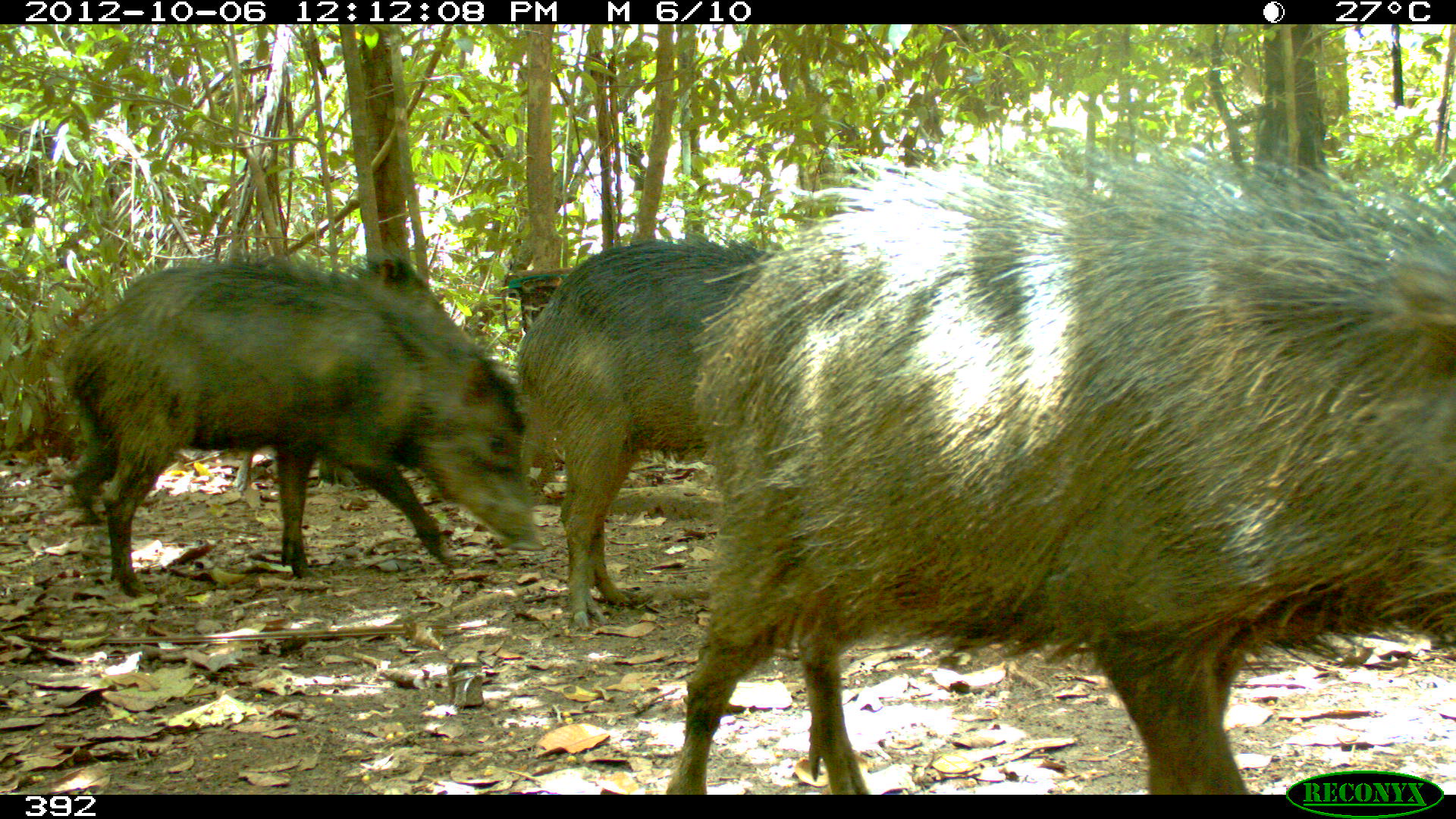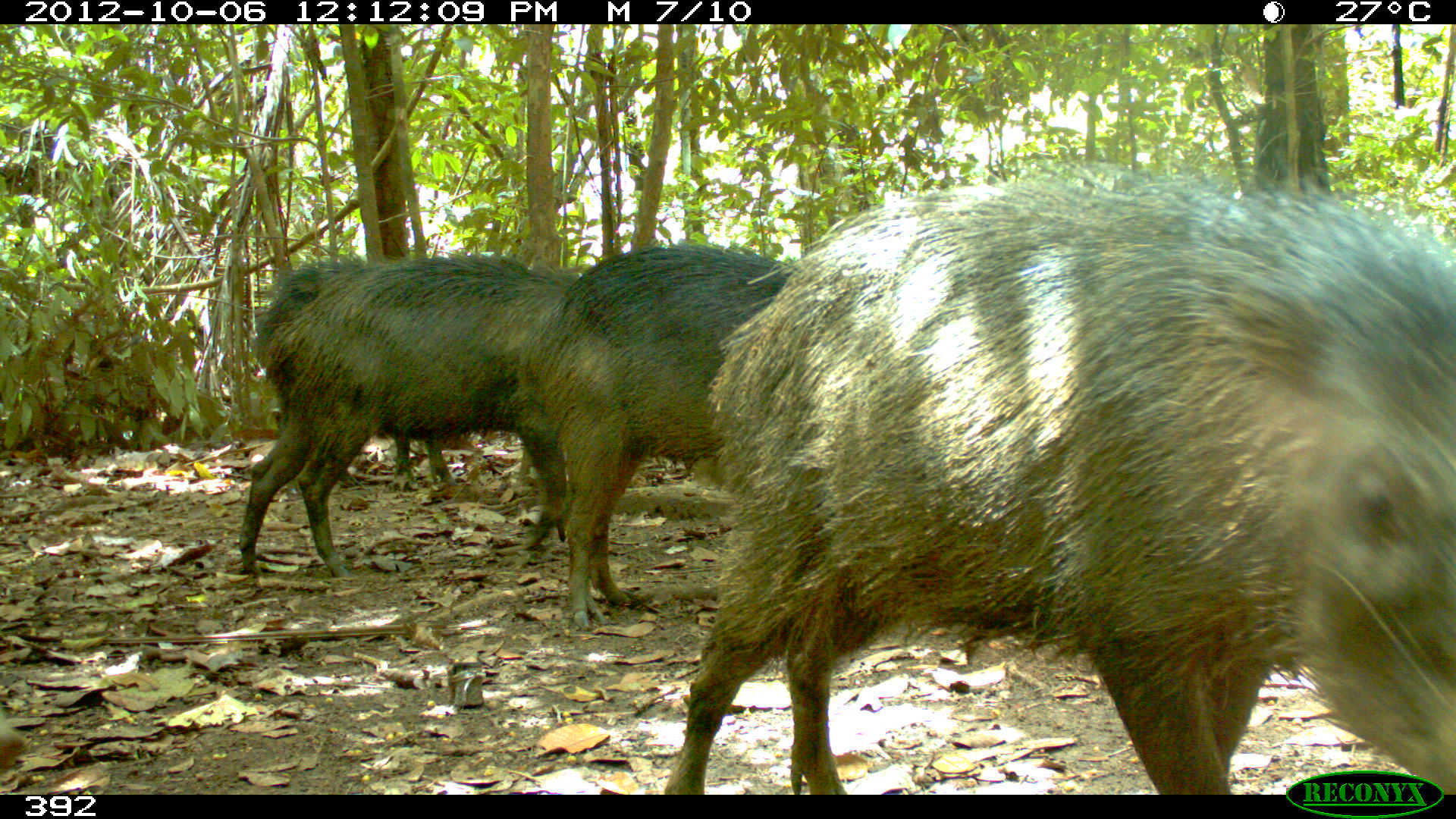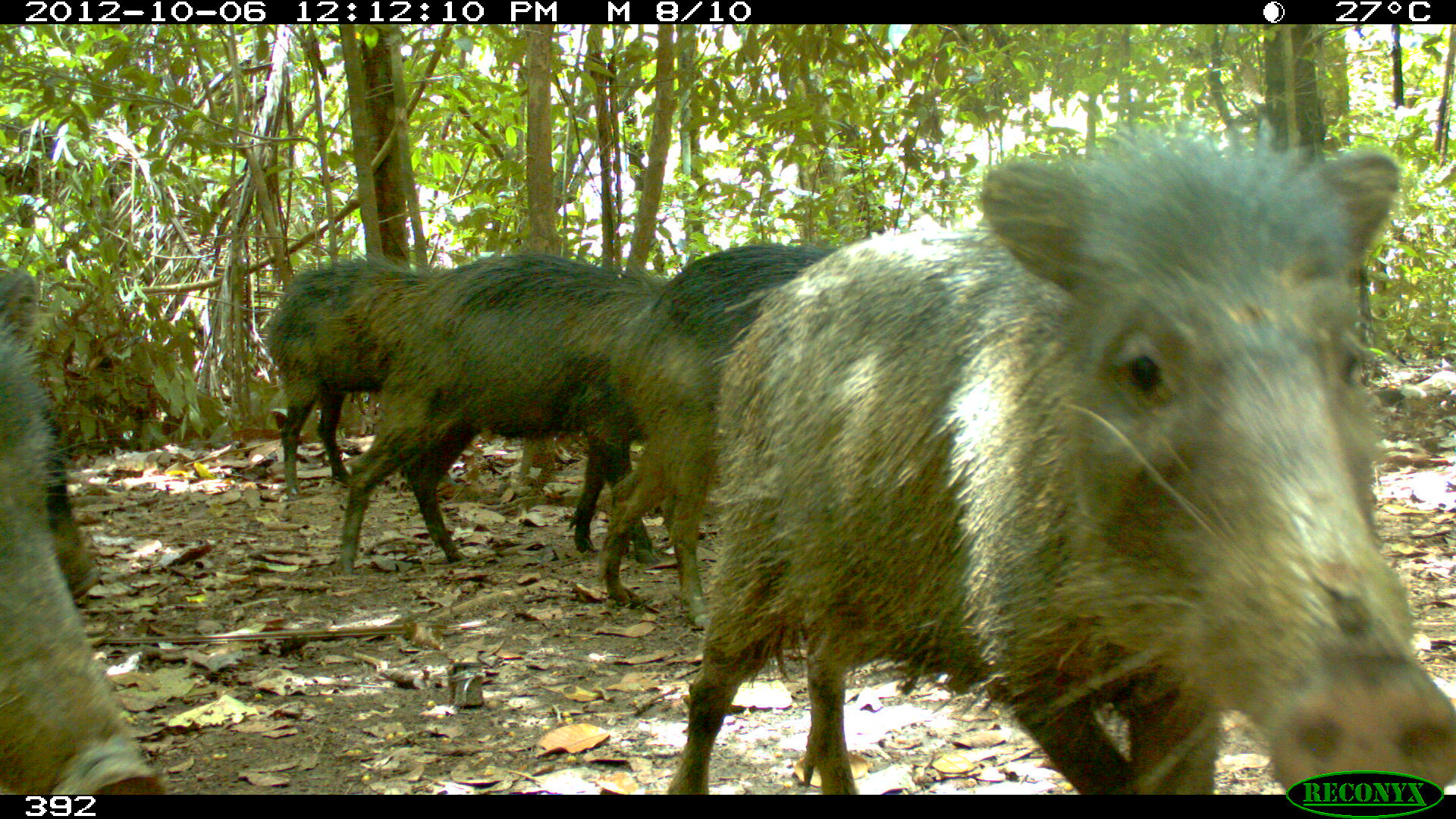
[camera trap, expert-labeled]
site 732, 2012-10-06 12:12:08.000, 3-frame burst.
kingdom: Animalia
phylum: Chordata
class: Mammalia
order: Artiodactyla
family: Tayassuidae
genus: Tayassu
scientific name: Tayassu pecari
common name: white-lipped peccary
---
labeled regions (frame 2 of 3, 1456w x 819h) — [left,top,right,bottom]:
tayassu pecari: [663,168,1456,793]; [235,248,583,583]; [508,238,796,634]; [252,248,456,486]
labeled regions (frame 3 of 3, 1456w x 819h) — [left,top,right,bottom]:
tayassu pecari: [664,123,1454,793]; [330,253,683,576]; [582,240,840,631]; [1,318,169,794]; [258,254,453,501]; [0,264,131,609]